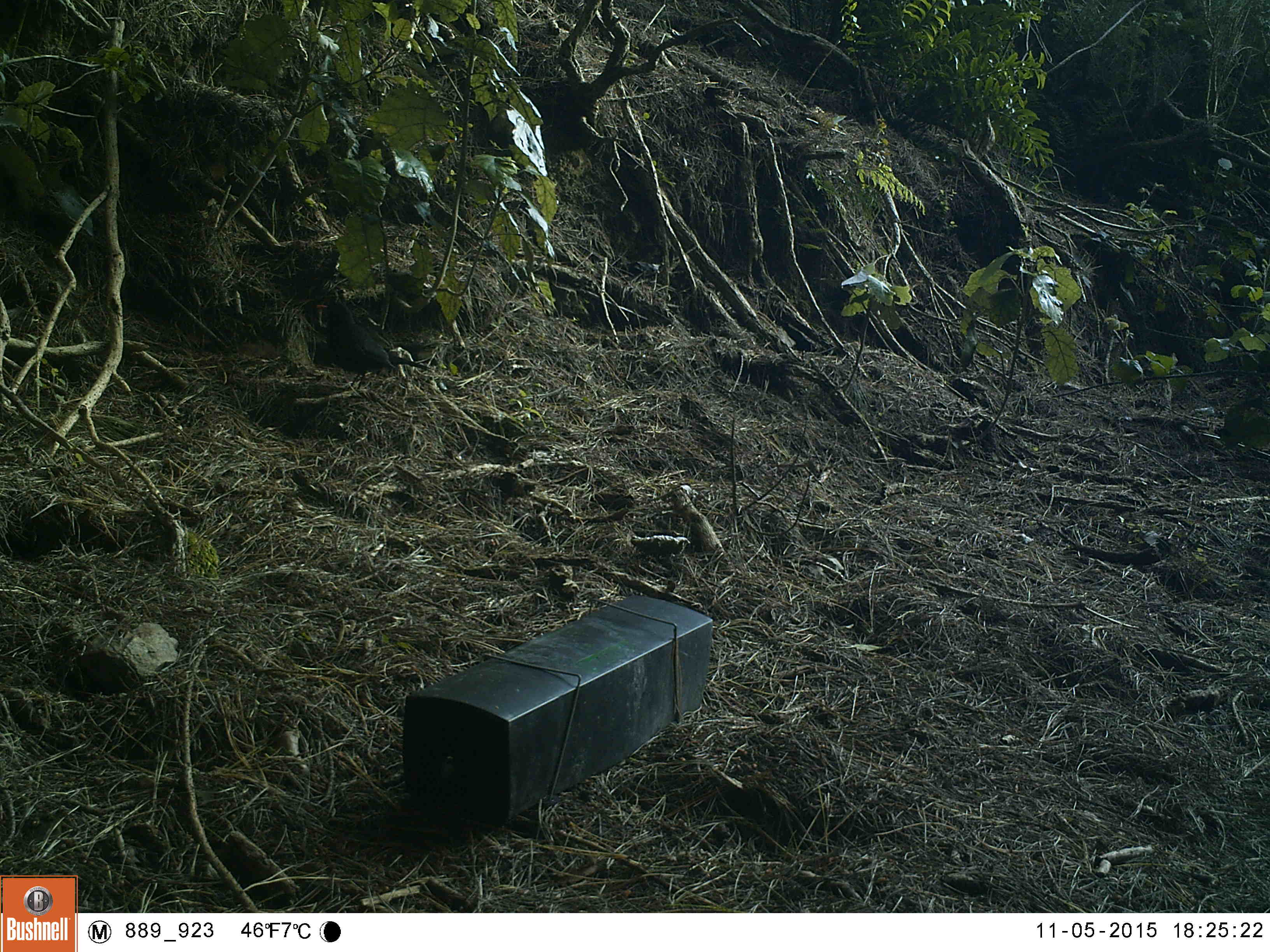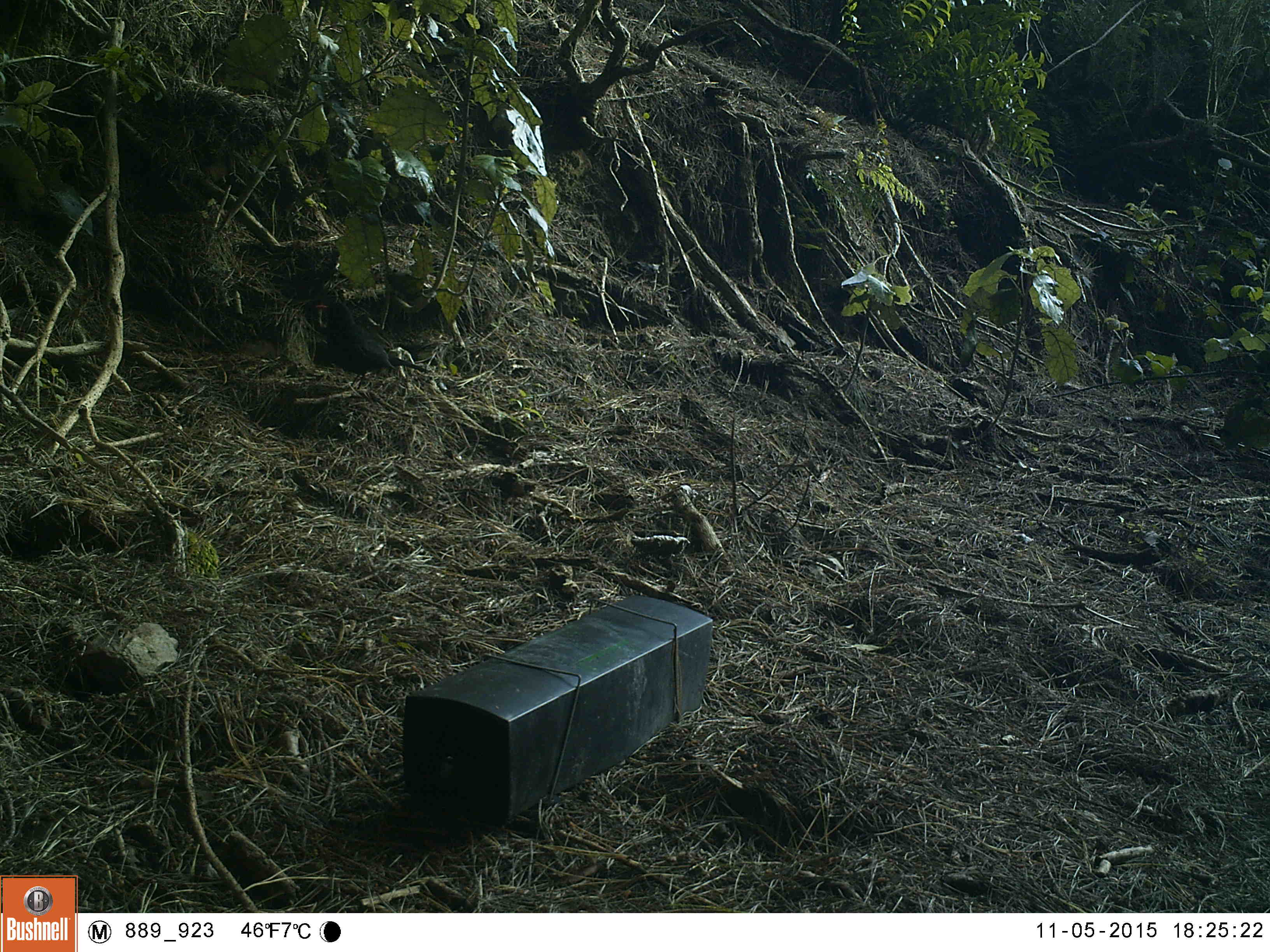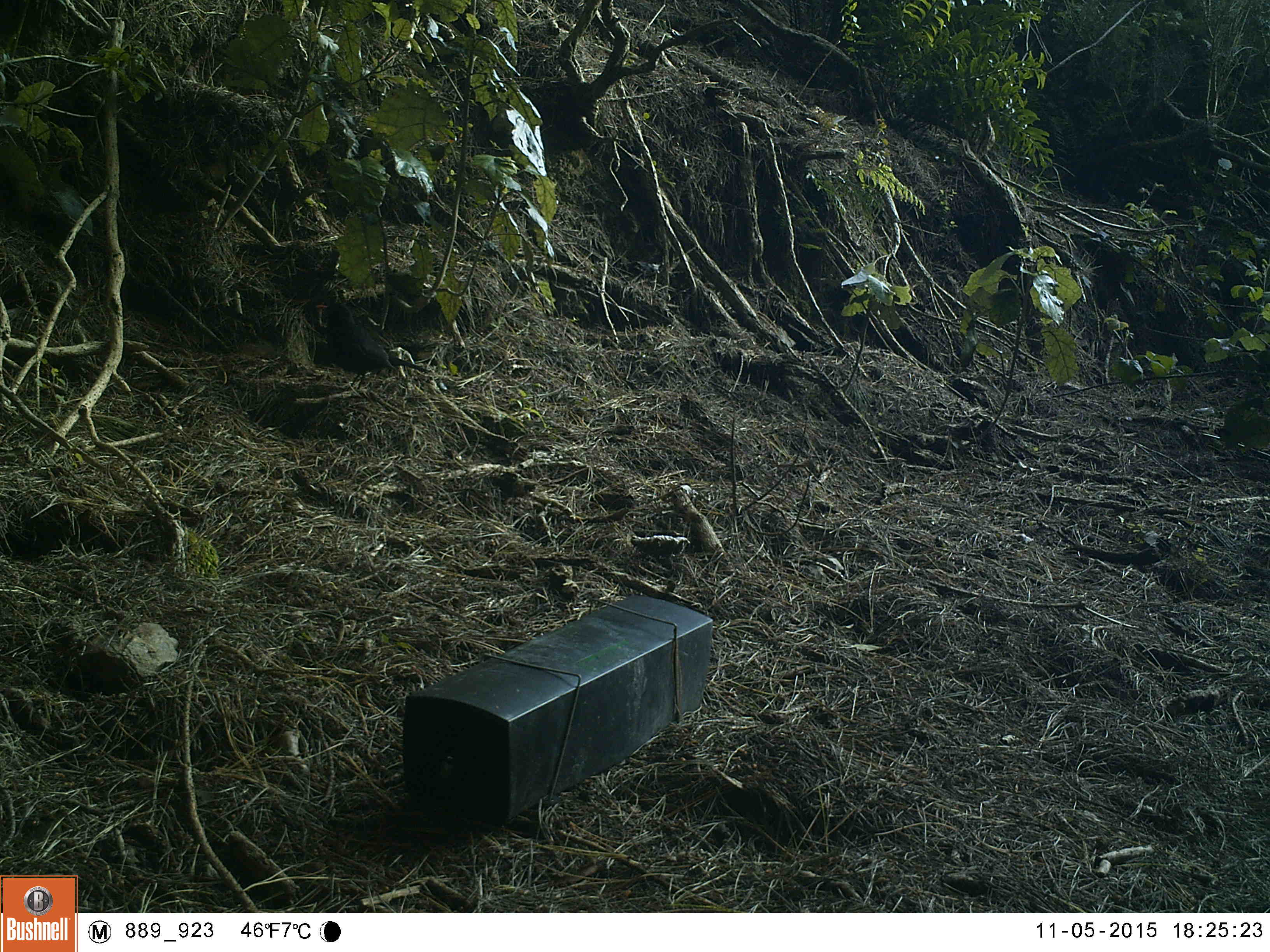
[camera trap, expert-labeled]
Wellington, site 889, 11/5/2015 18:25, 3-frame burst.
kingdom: Animalia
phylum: Chordata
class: Aves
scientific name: Aves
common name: bird